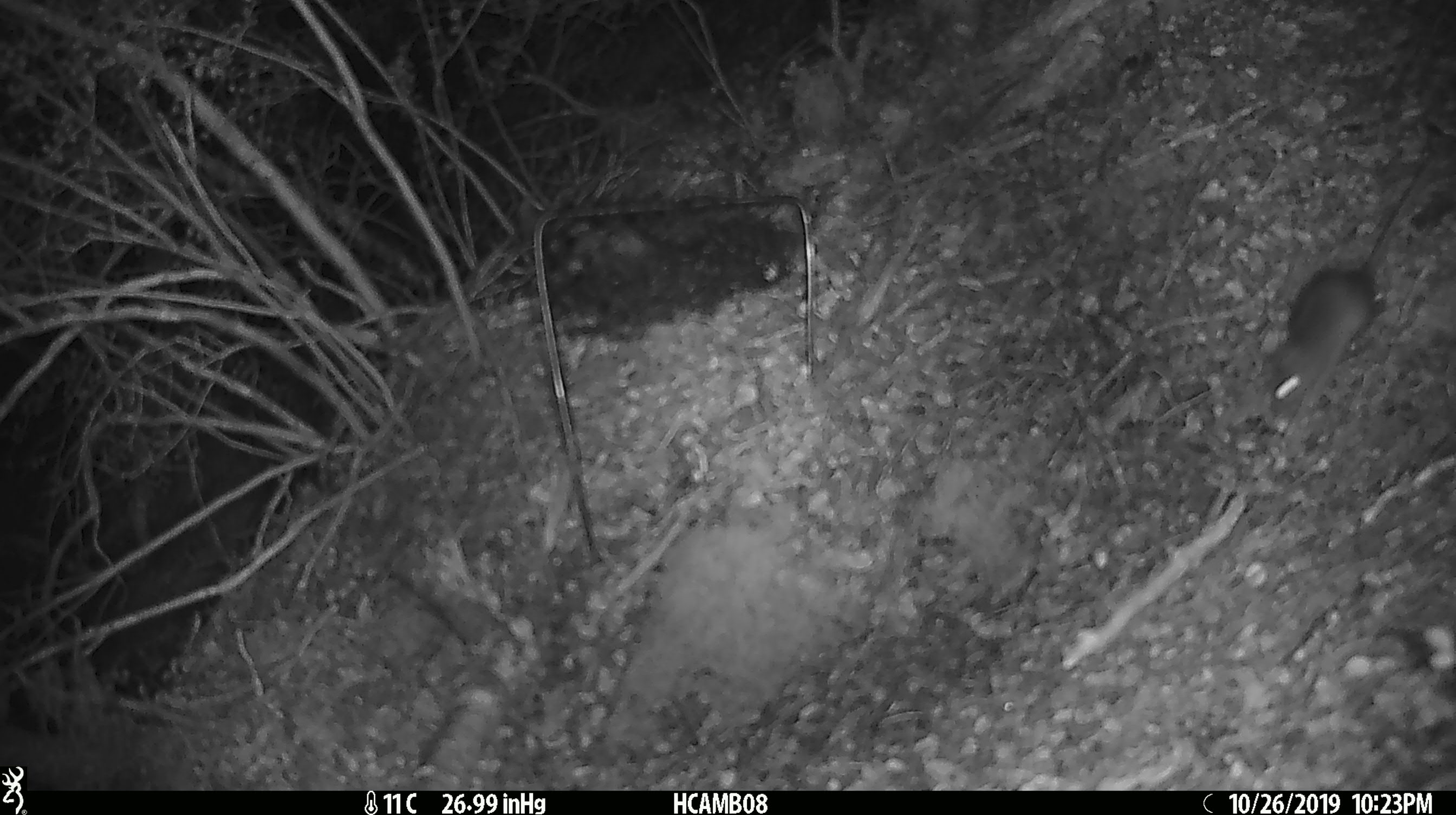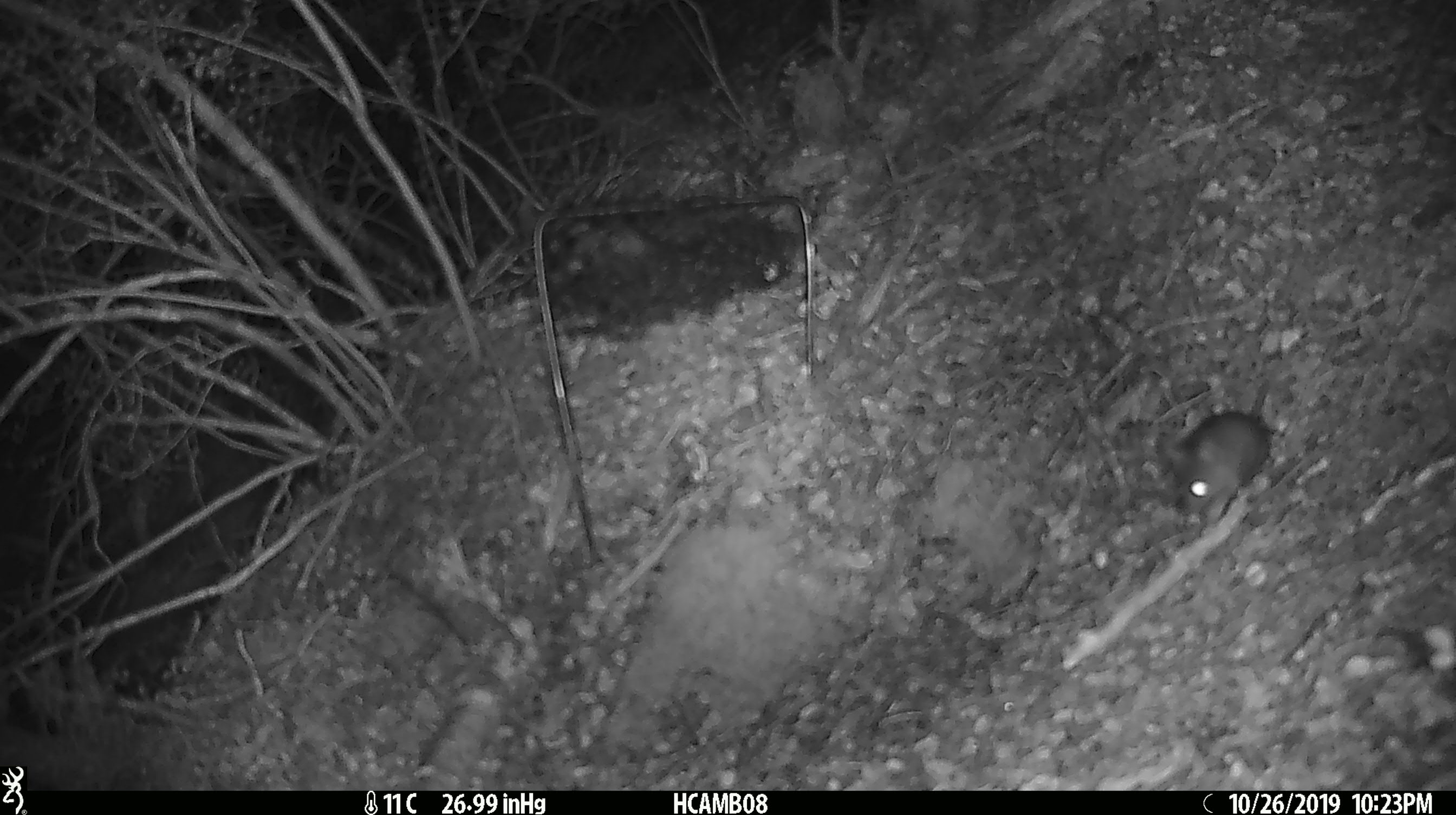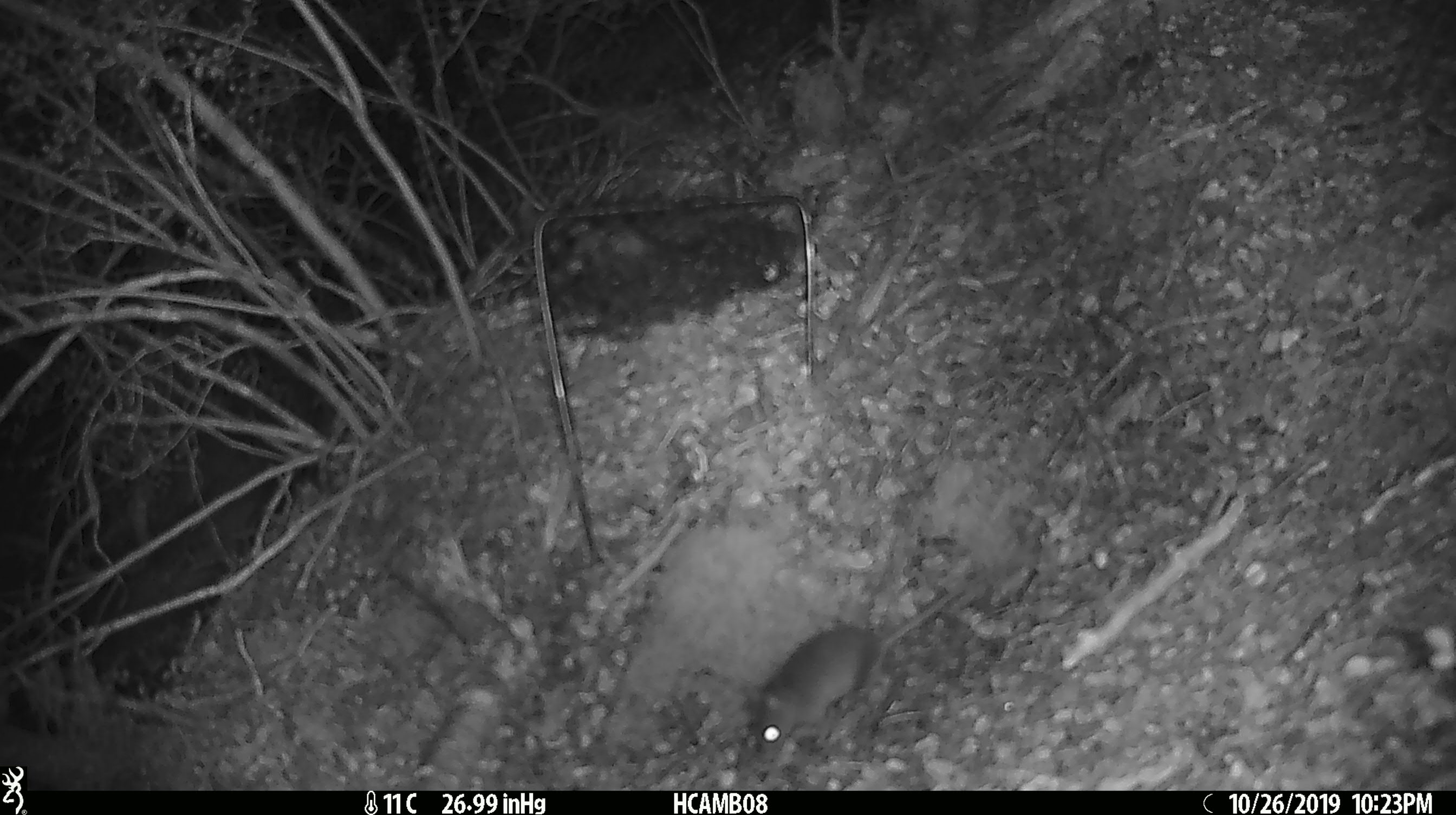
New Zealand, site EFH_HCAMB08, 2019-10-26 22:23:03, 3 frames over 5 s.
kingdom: Animalia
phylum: Chordata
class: Mammalia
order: Rodentia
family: Muridae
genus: Mus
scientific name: Mus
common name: mouse